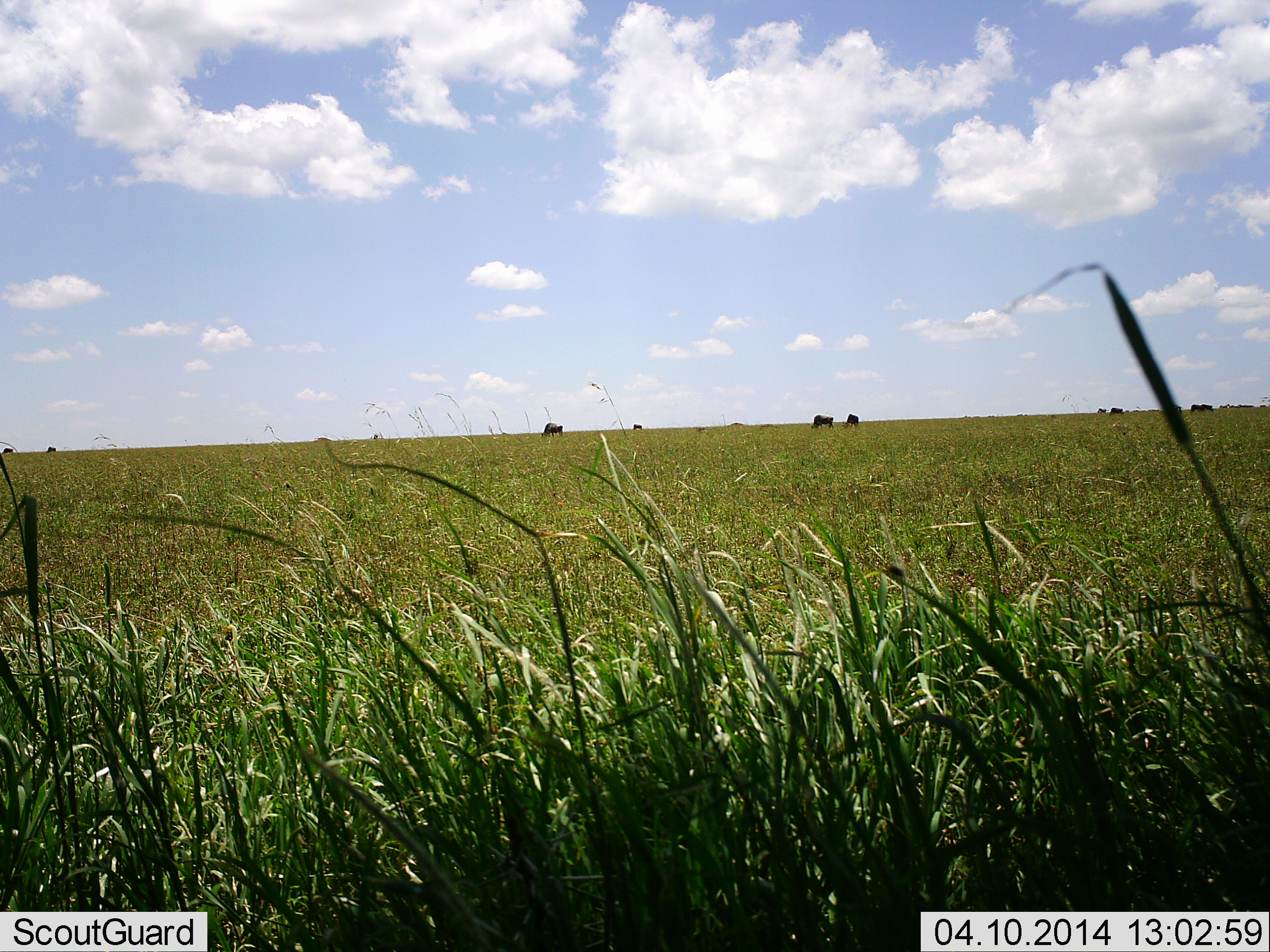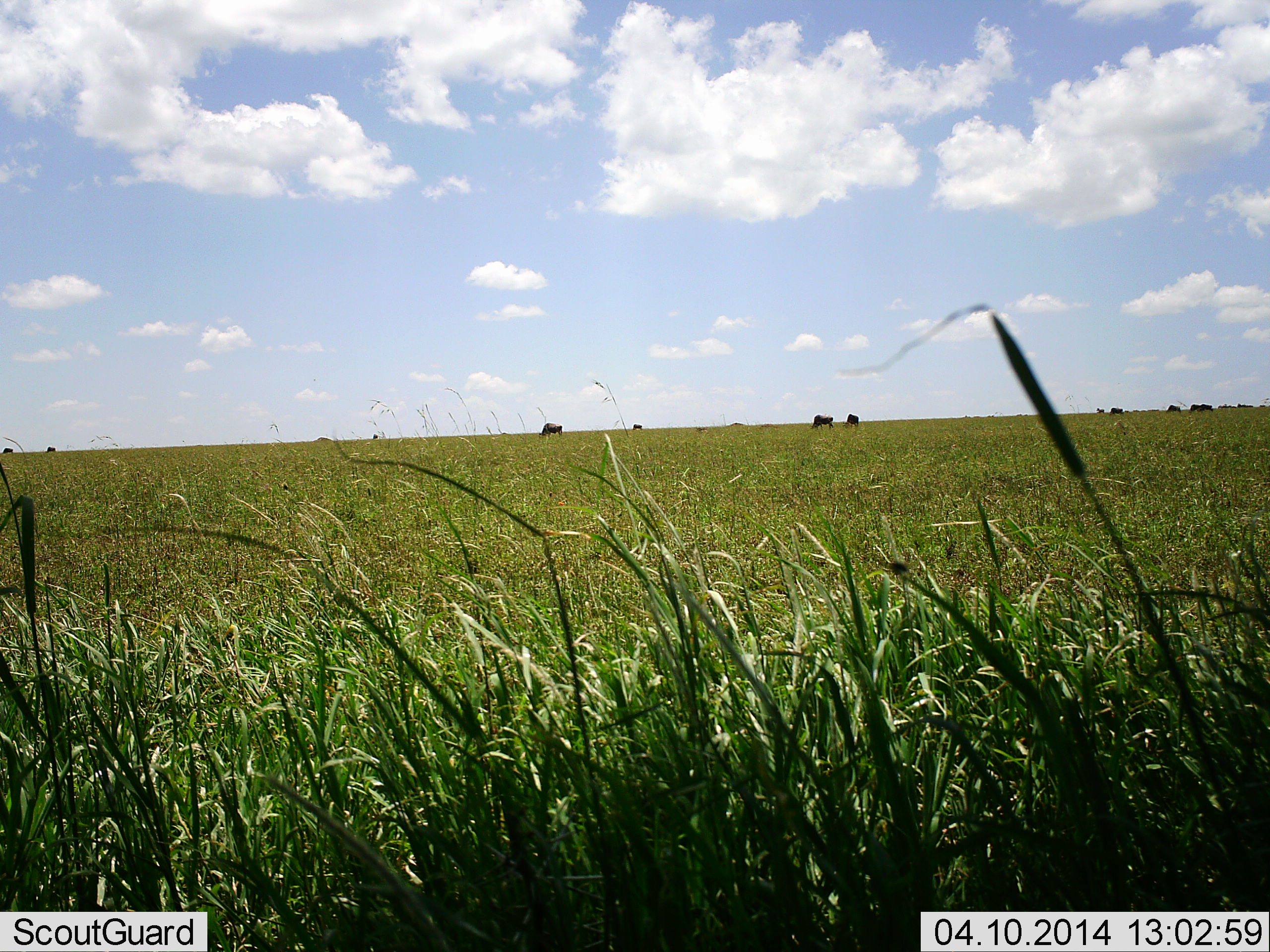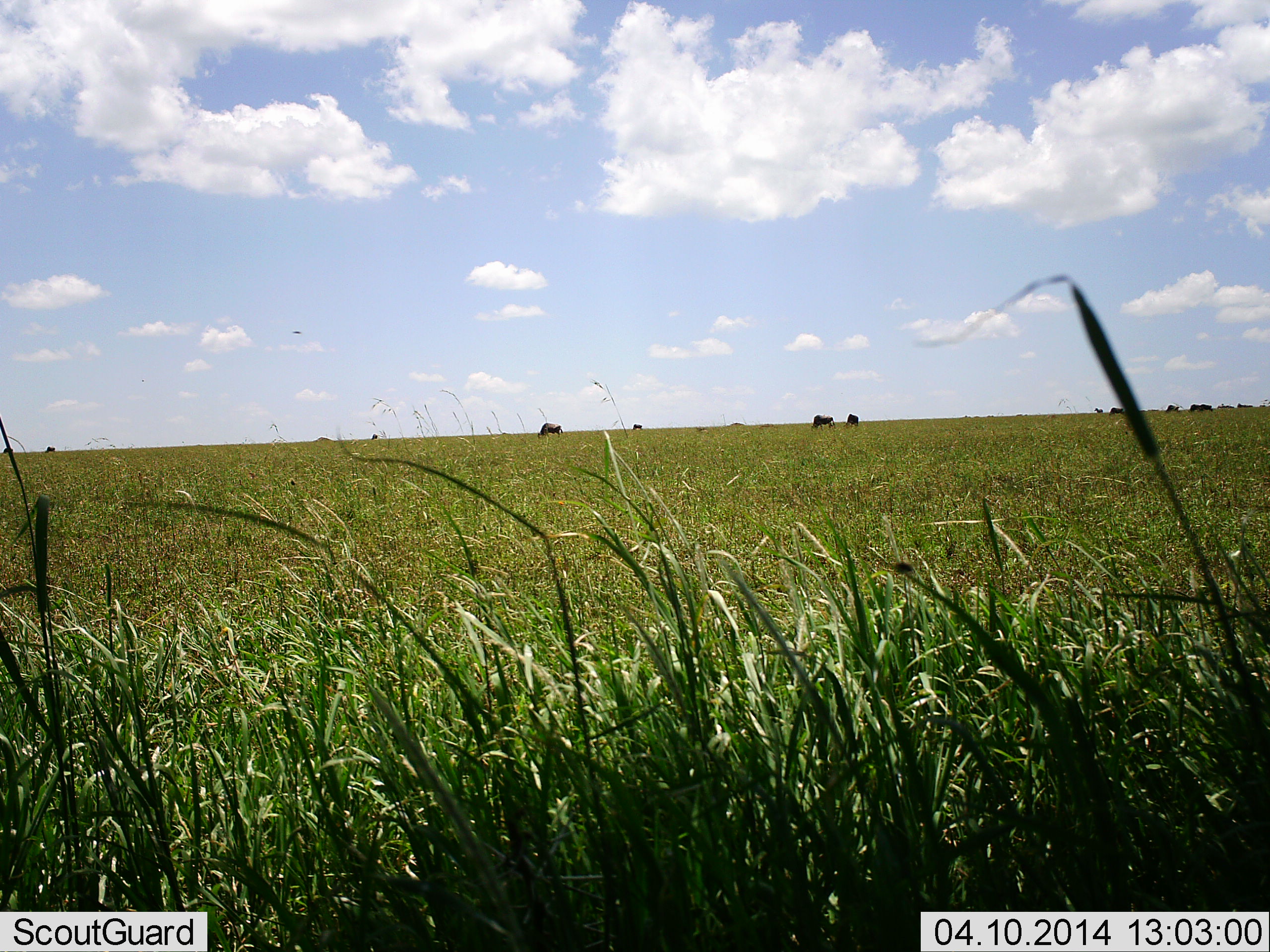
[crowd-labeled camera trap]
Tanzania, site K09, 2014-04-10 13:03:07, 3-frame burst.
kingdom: Animalia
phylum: Chordata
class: Mammalia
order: Artiodactyla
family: Bovidae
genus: Connochaetes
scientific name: Connochaetes taurinus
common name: blue wildebeest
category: wildebeest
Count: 11-50.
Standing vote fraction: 40%.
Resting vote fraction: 0%.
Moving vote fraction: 10%.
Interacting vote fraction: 0%.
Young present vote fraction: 0%.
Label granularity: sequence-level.